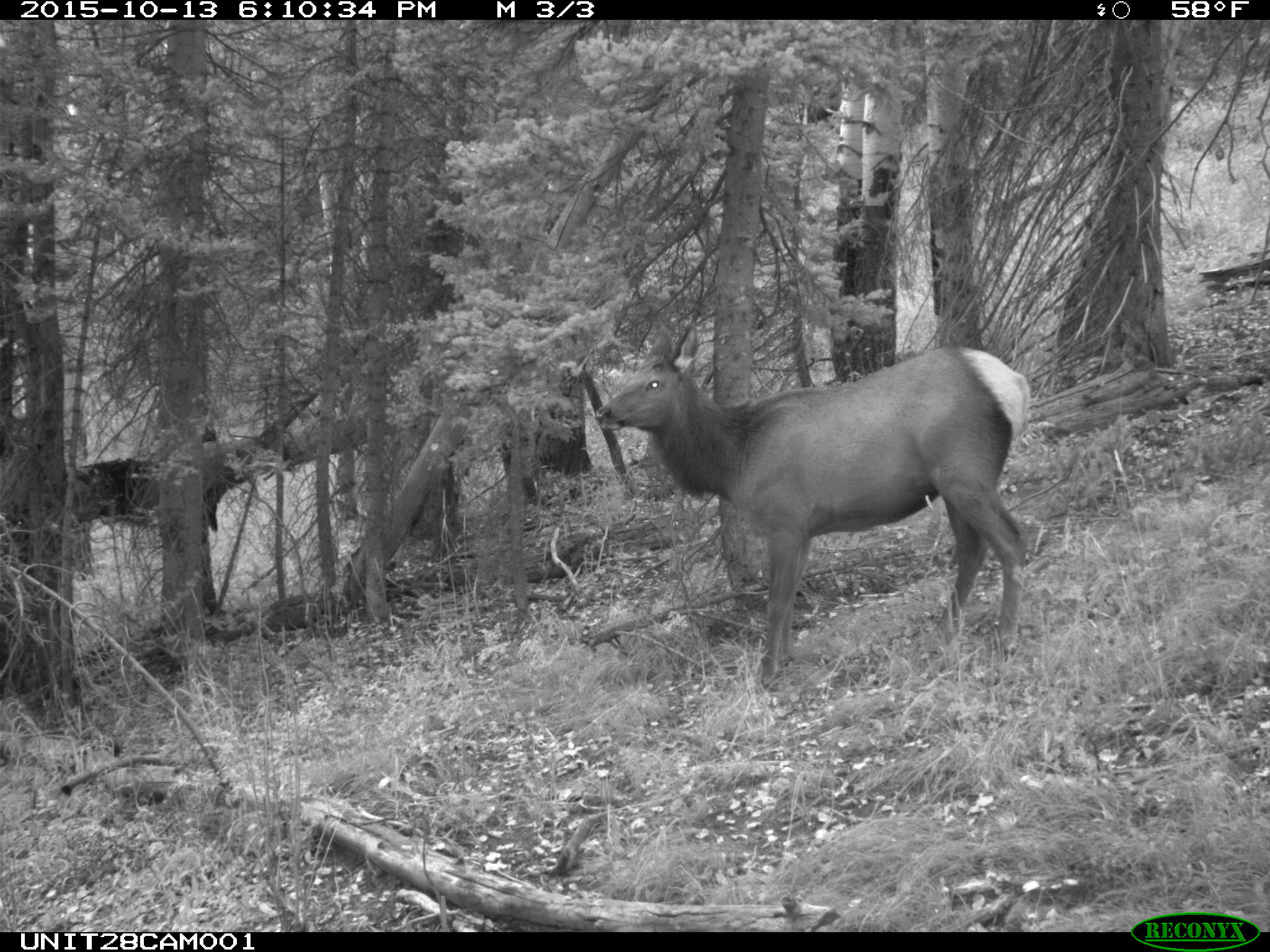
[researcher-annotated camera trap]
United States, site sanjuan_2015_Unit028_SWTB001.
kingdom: Animalia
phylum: Chordata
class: Mammalia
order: Artiodactyla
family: Cervidae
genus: Cervus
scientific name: Cervus elaphus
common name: red deer